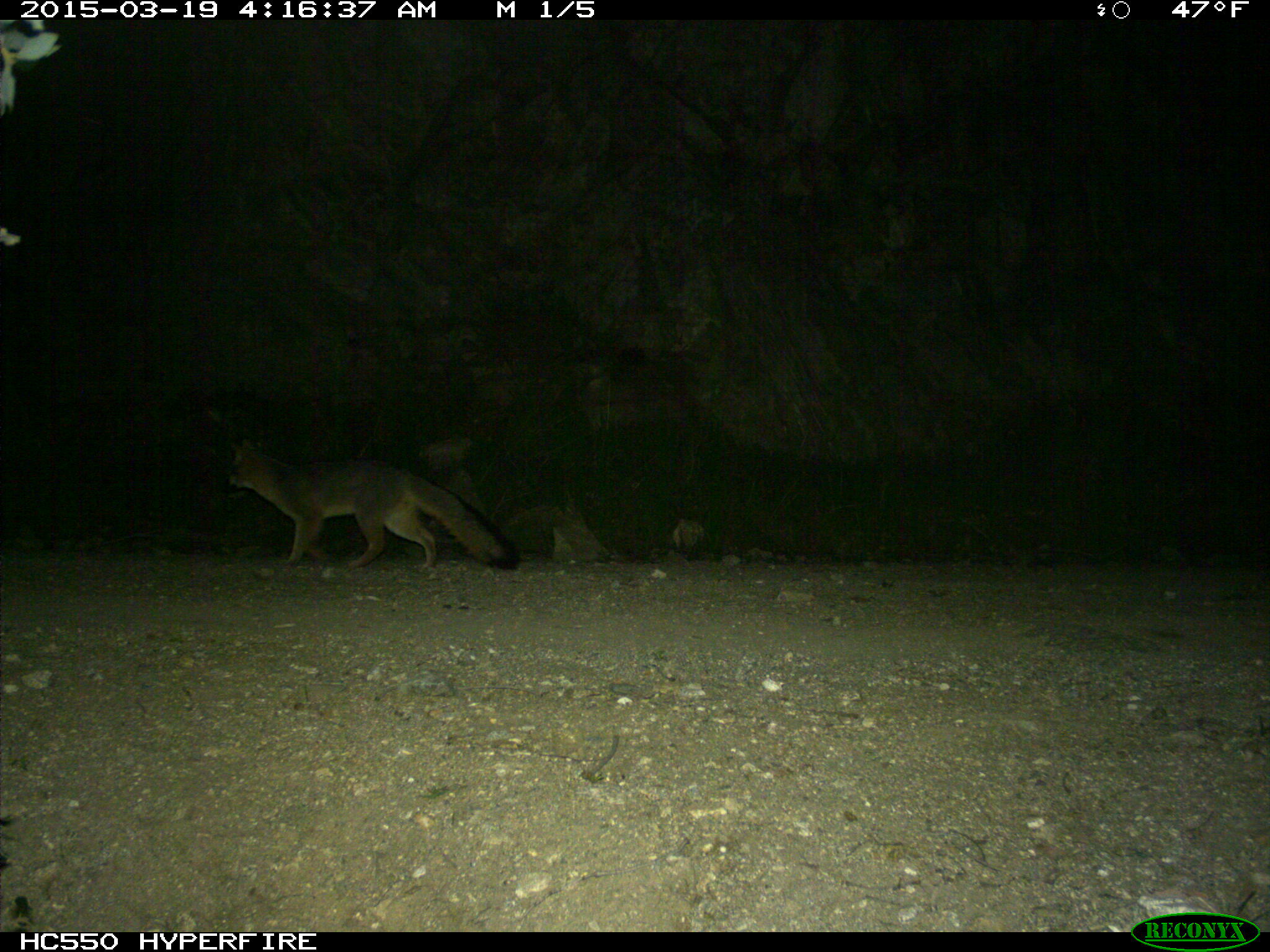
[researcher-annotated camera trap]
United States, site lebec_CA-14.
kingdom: Animalia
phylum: Chordata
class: Mammalia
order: Carnivora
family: Canidae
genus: Urocyon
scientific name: Urocyon cinereoargenteus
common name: gray fox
Urocyon cinereoargenteus (gray fox).